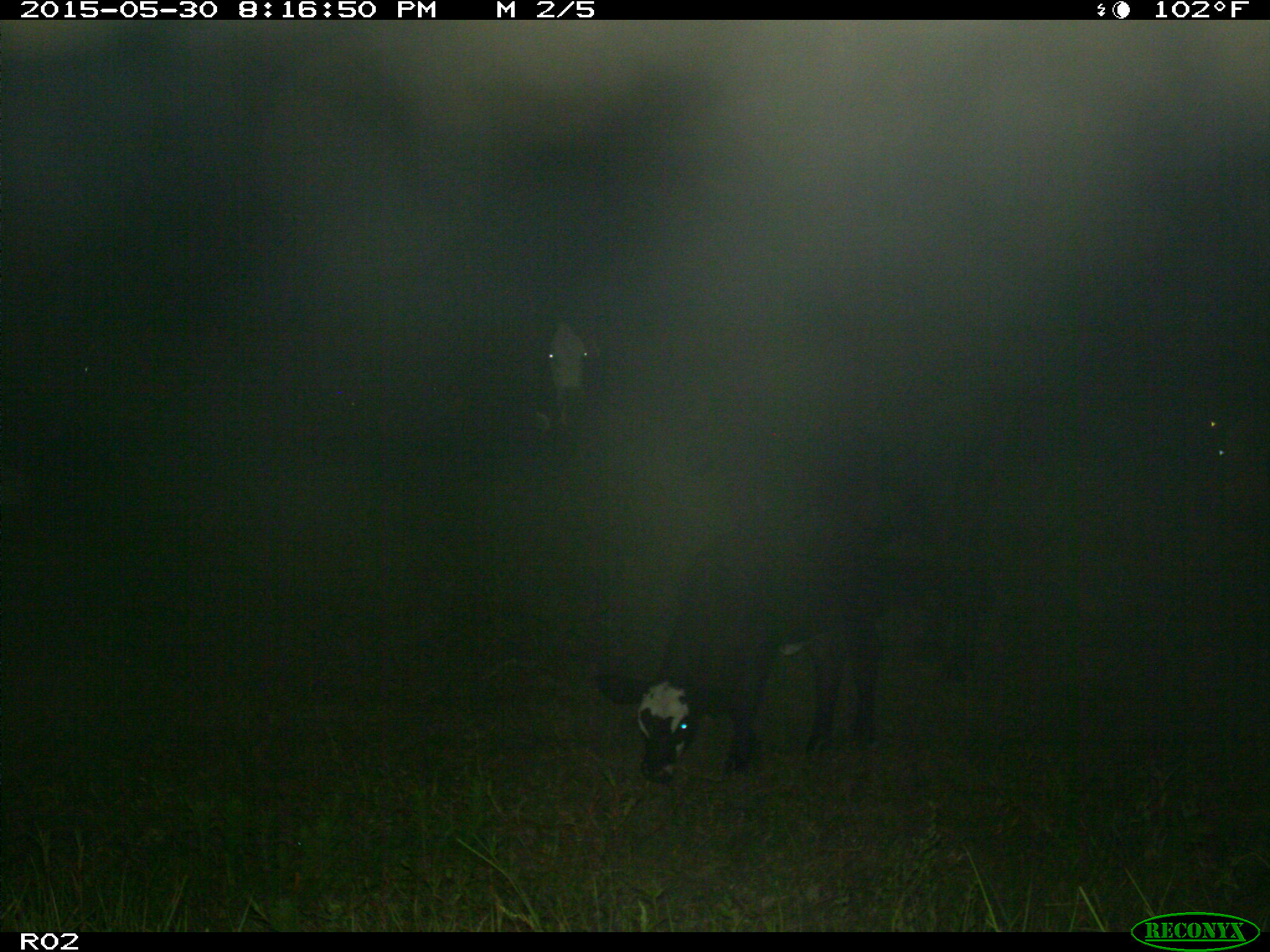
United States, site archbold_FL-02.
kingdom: Animalia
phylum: Chordata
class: Mammalia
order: Artiodactyla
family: Bovidae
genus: Bos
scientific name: Bos taurus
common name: domestic cow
Bos taurus (domestic cow).